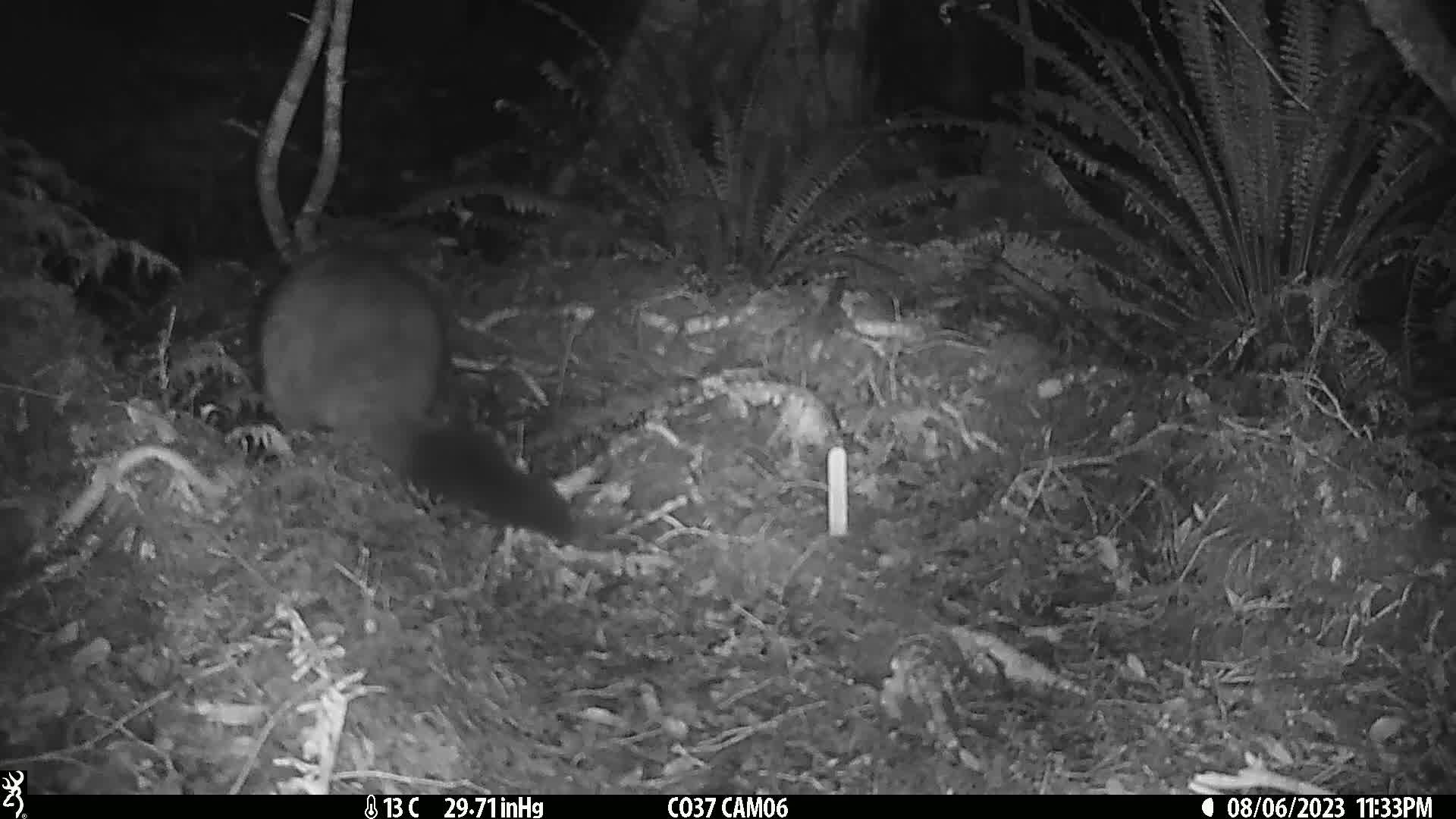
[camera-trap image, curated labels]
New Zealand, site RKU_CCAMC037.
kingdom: Animalia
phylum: Chordata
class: Mammalia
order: Diprotodontia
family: Phalangeridae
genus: Trichosurus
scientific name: Trichosurus vulpecula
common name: common brushtail possum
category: possum